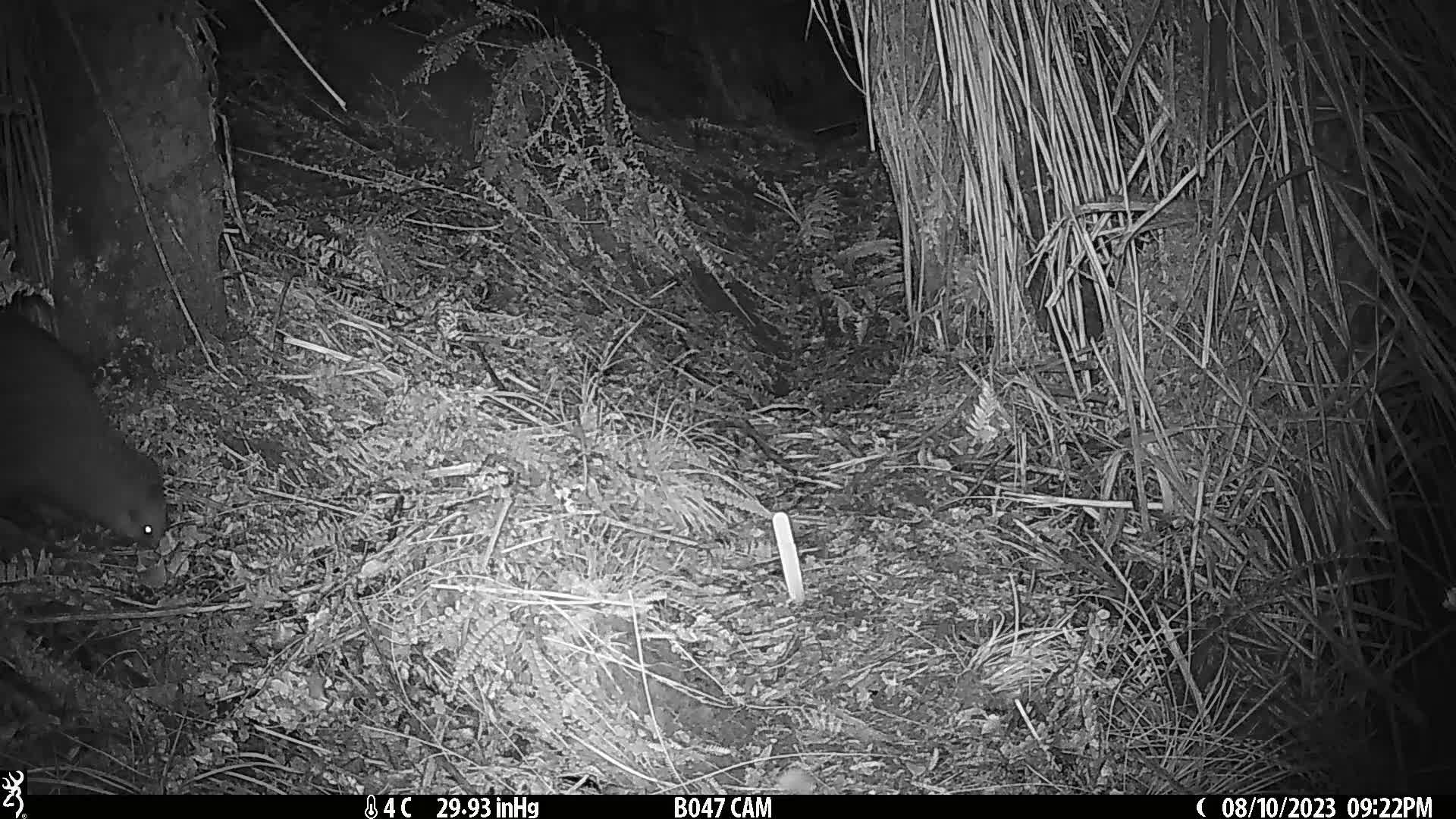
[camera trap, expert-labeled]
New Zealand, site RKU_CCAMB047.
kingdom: Animalia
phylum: Chordata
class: Aves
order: Apterygiformes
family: Apterygidae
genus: Apteryx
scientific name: Apteryx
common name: kiwi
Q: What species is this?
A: Kiwi (Apteryx).